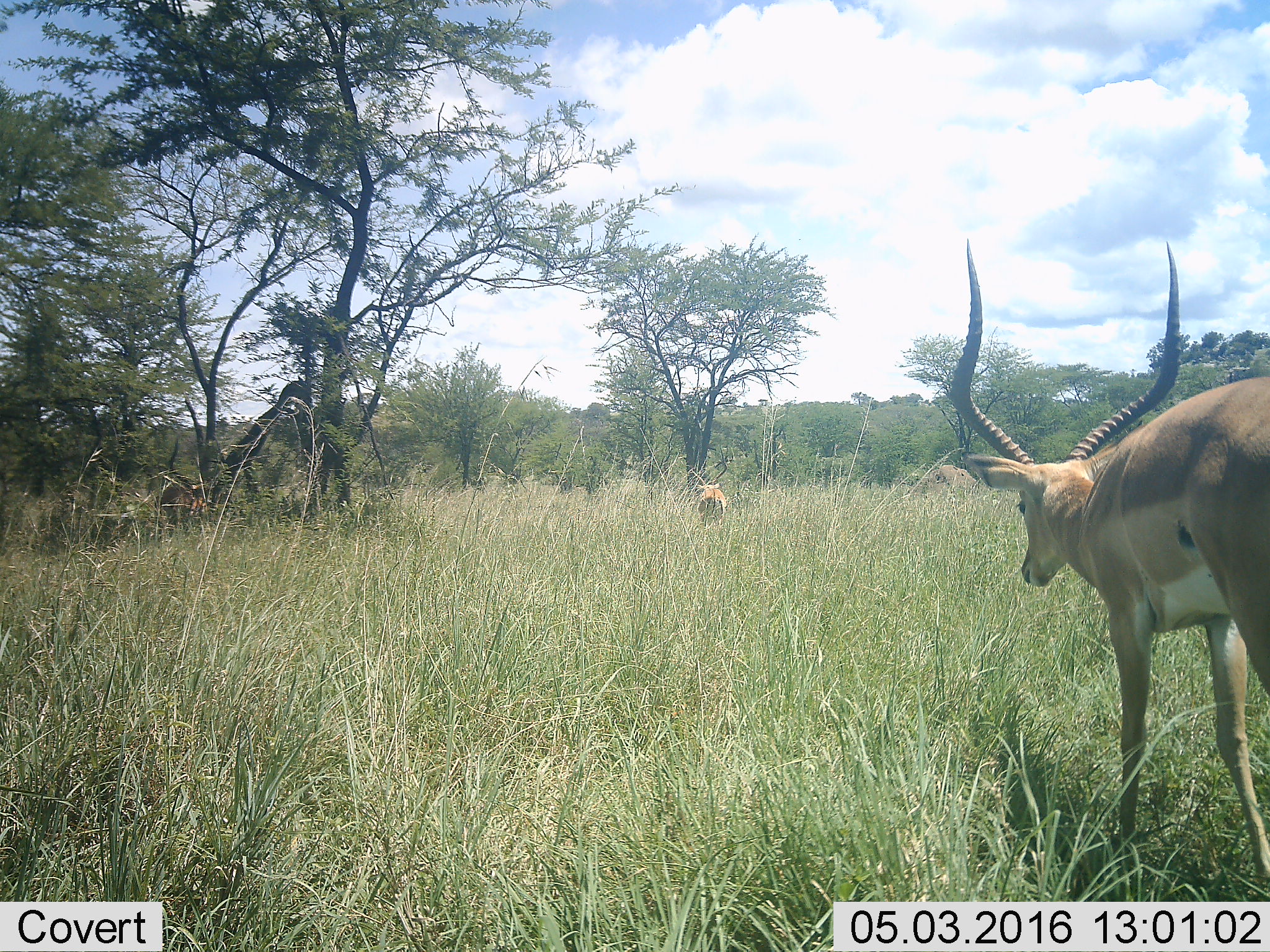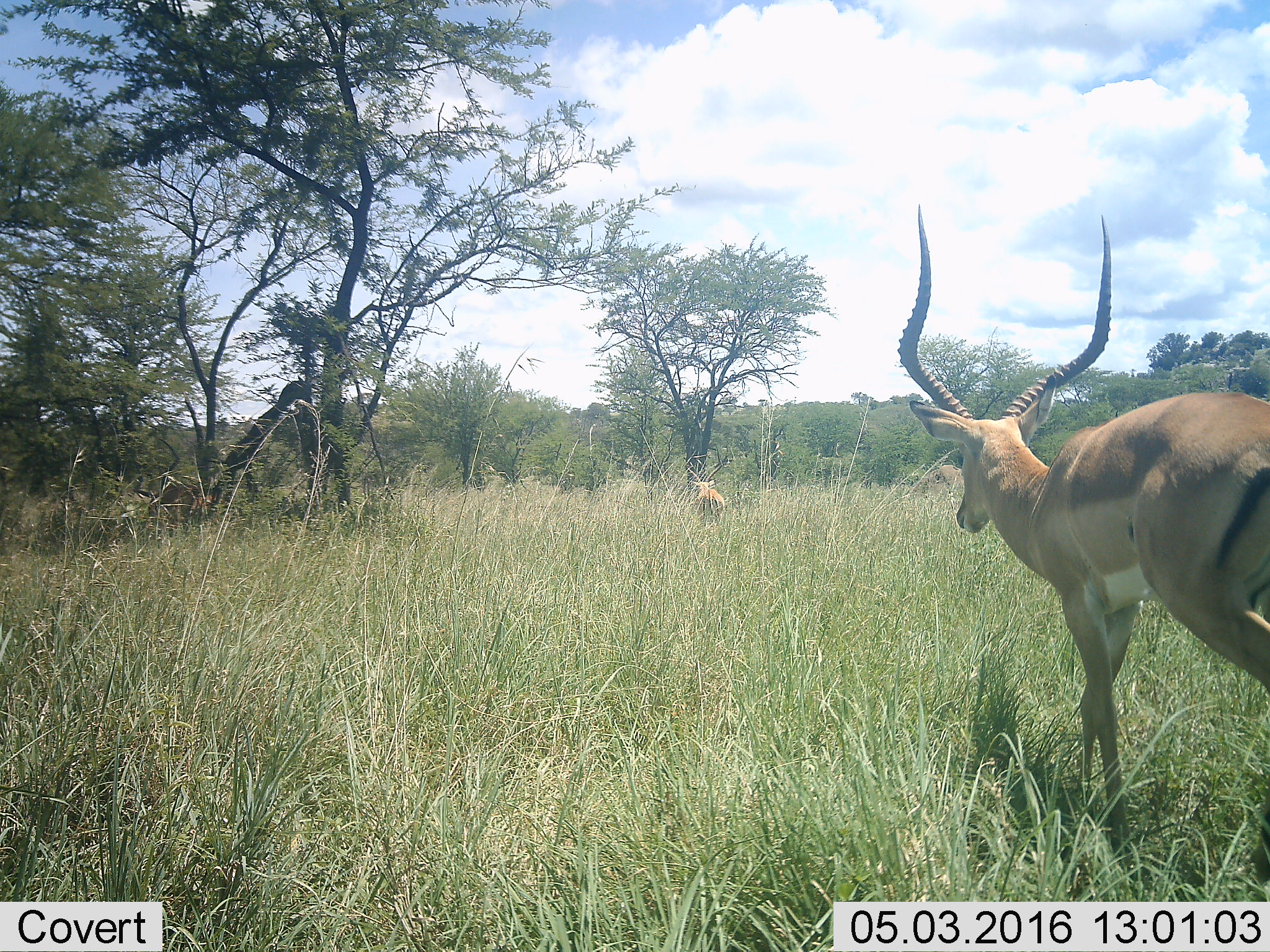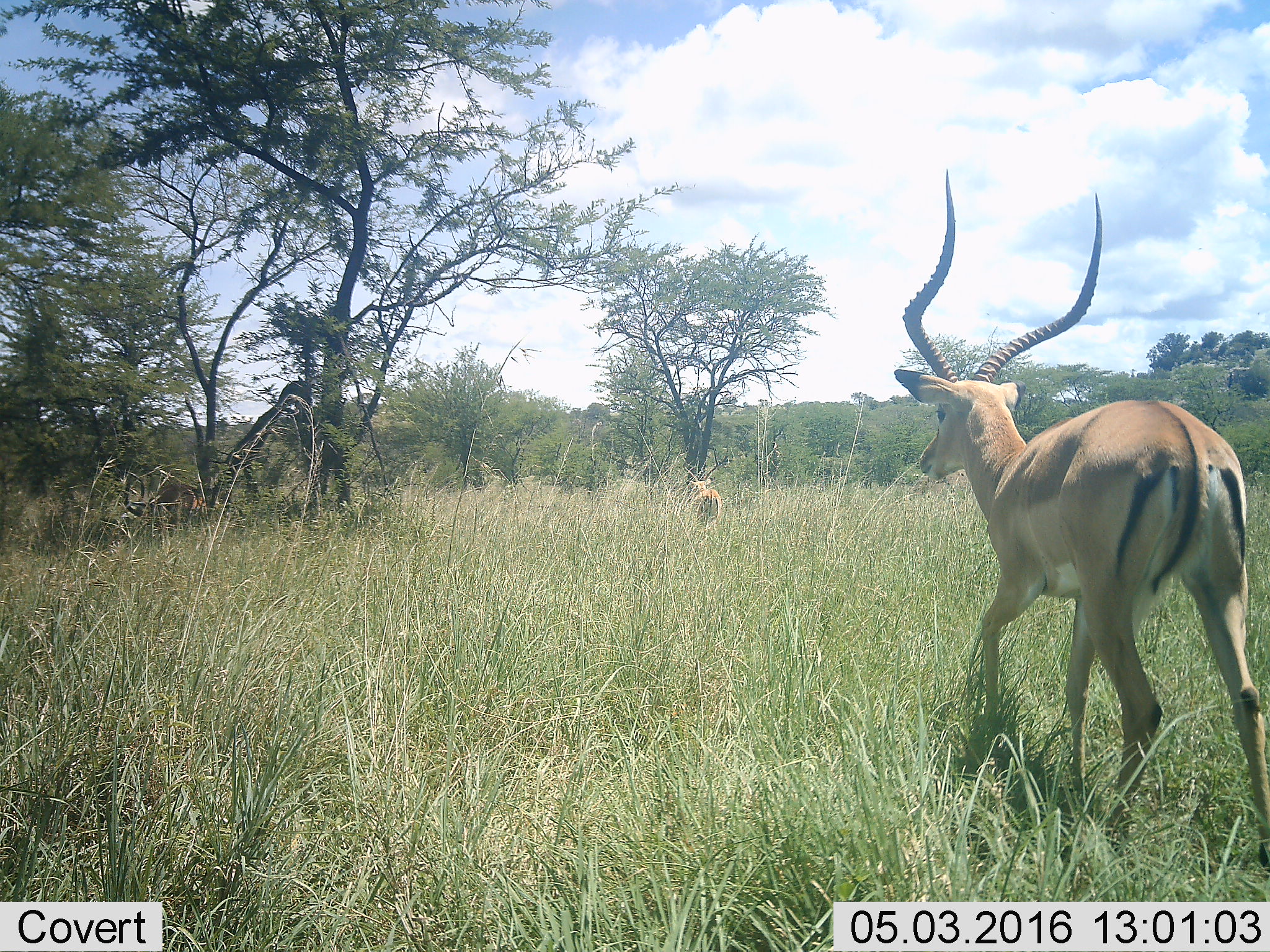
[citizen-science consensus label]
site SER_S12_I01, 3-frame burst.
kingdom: Animalia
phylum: Chordata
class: Mammalia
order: Artiodactyla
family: Bovidae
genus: Aepyceros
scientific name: Aepyceros melampus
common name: impala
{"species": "impala (Aepyceros melampus)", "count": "2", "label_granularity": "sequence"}